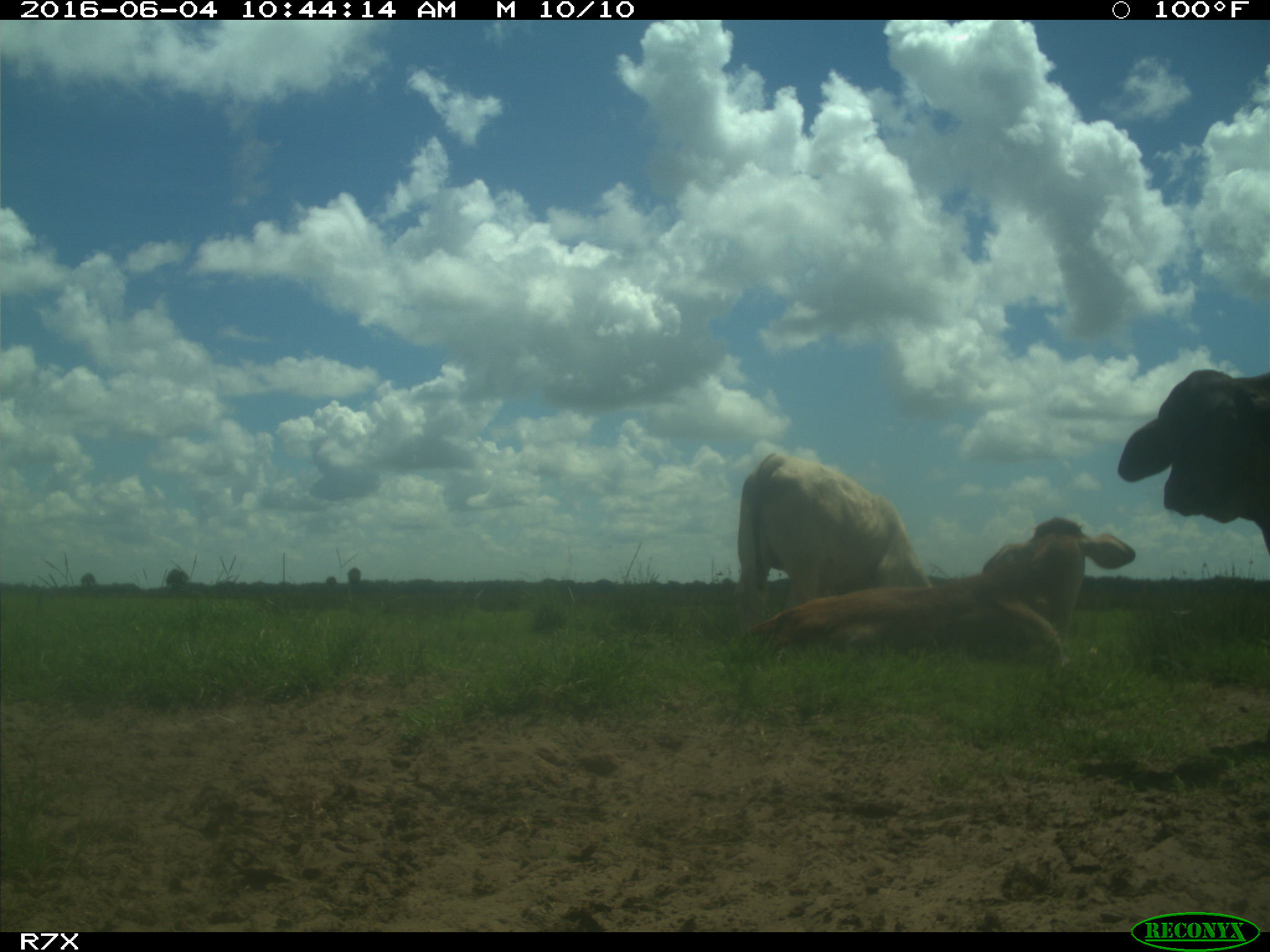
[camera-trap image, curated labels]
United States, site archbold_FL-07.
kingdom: Animalia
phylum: Chordata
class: Mammalia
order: Artiodactyla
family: Bovidae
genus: Bos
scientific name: Bos taurus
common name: domestic cow